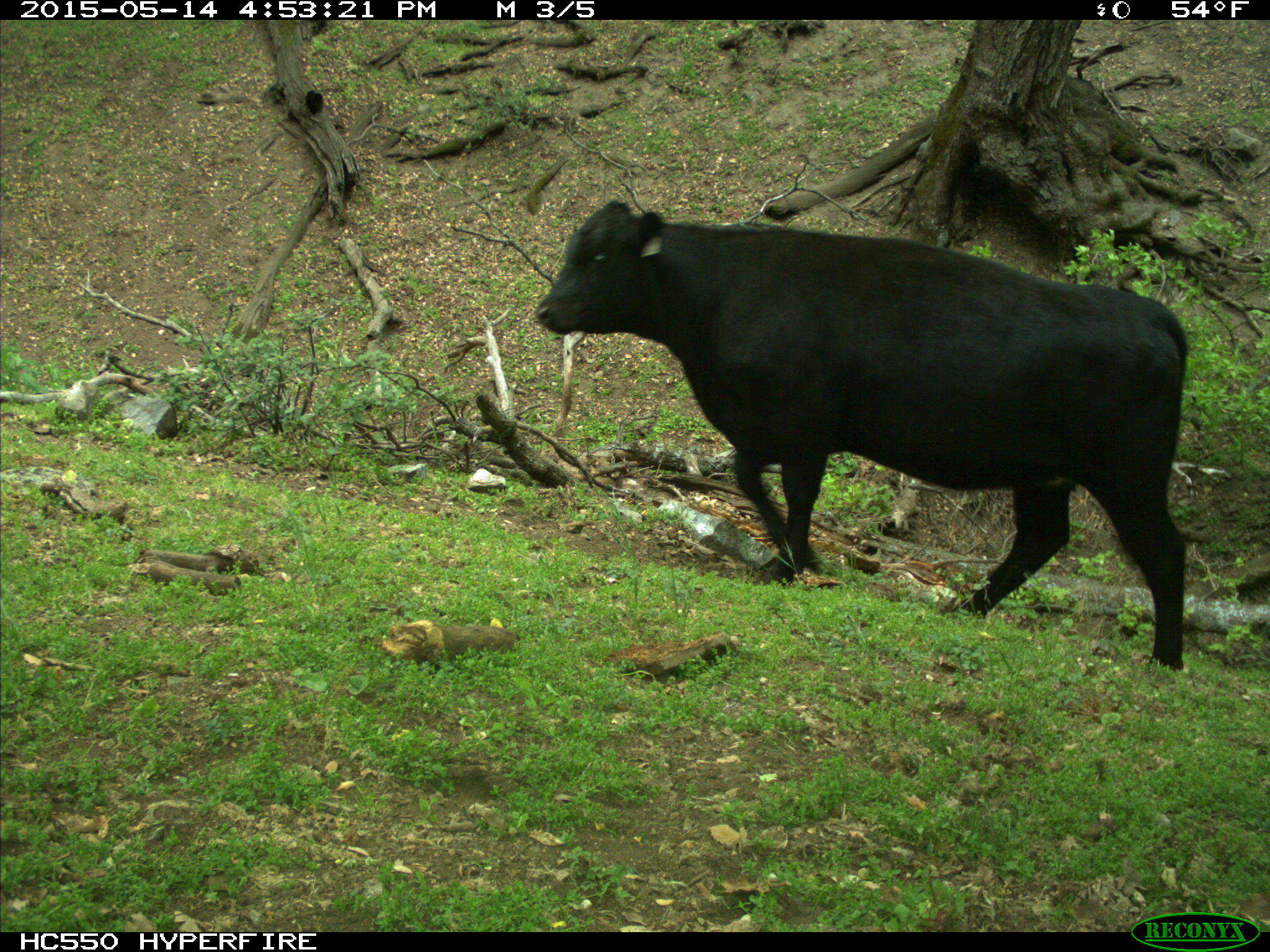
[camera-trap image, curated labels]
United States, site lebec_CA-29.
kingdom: Animalia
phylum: Chordata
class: Mammalia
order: Artiodactyla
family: Bovidae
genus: Bos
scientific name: Bos taurus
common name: domestic cow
Bos taurus (domestic cow).